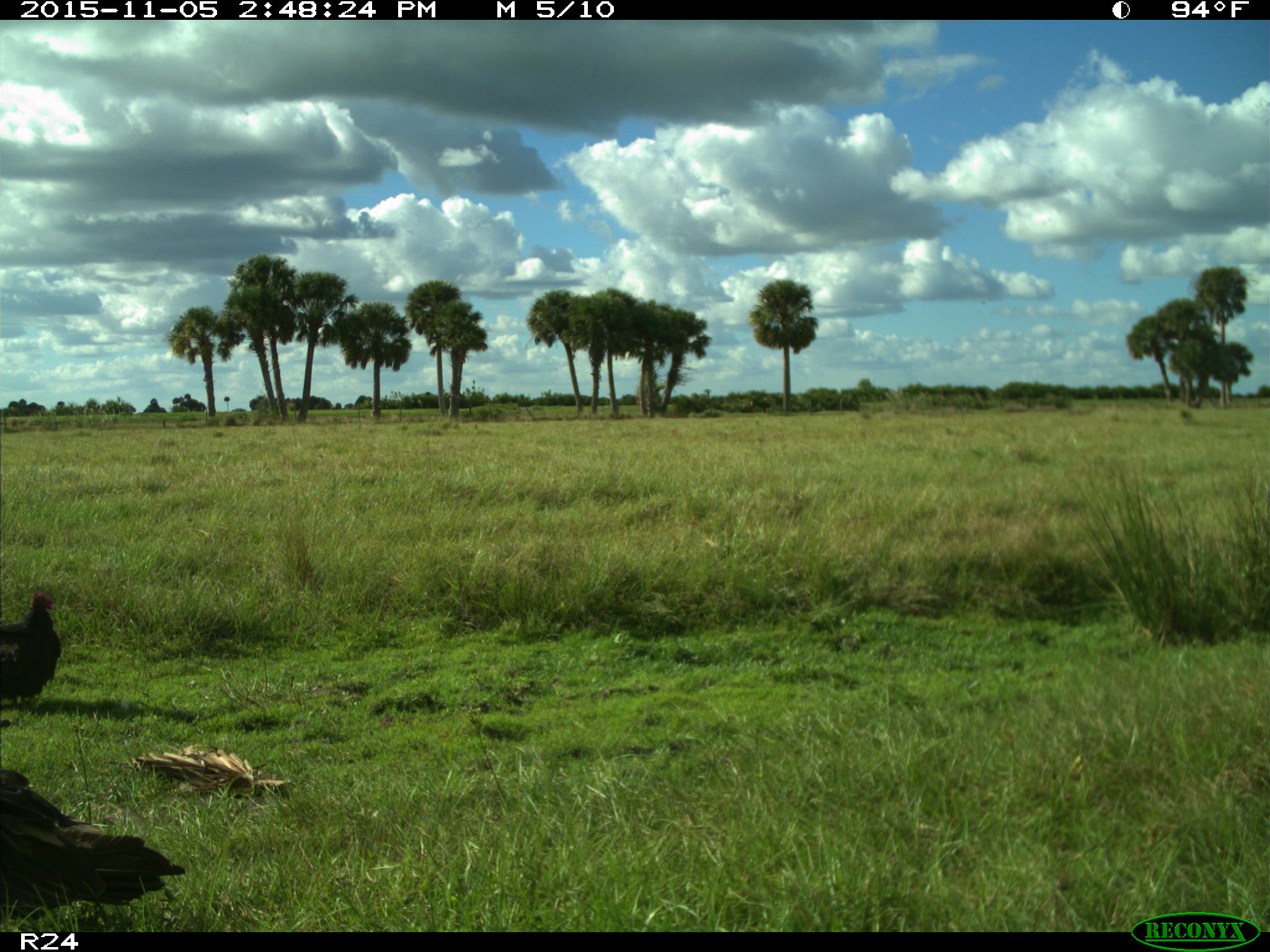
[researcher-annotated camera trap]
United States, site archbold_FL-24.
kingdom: Animalia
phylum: Chordata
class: Aves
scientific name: Aves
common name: birds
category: unidentified bird